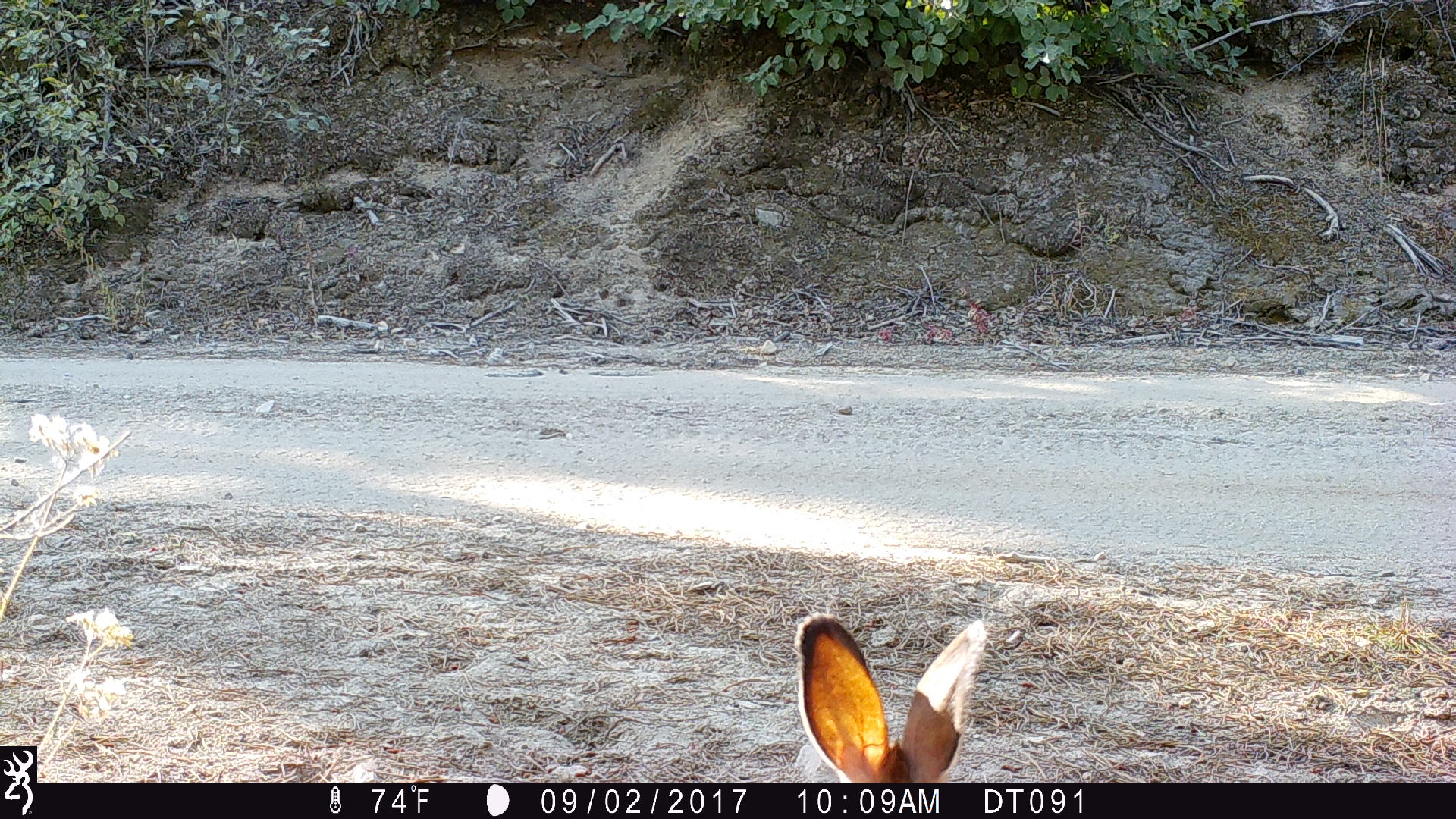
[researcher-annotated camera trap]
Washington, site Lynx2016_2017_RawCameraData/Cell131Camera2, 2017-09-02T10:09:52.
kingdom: Animalia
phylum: Chordata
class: Mammalia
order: Lagomorpha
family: Leporidae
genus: Lepus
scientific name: Lepus americanus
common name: snowshoe hare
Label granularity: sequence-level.